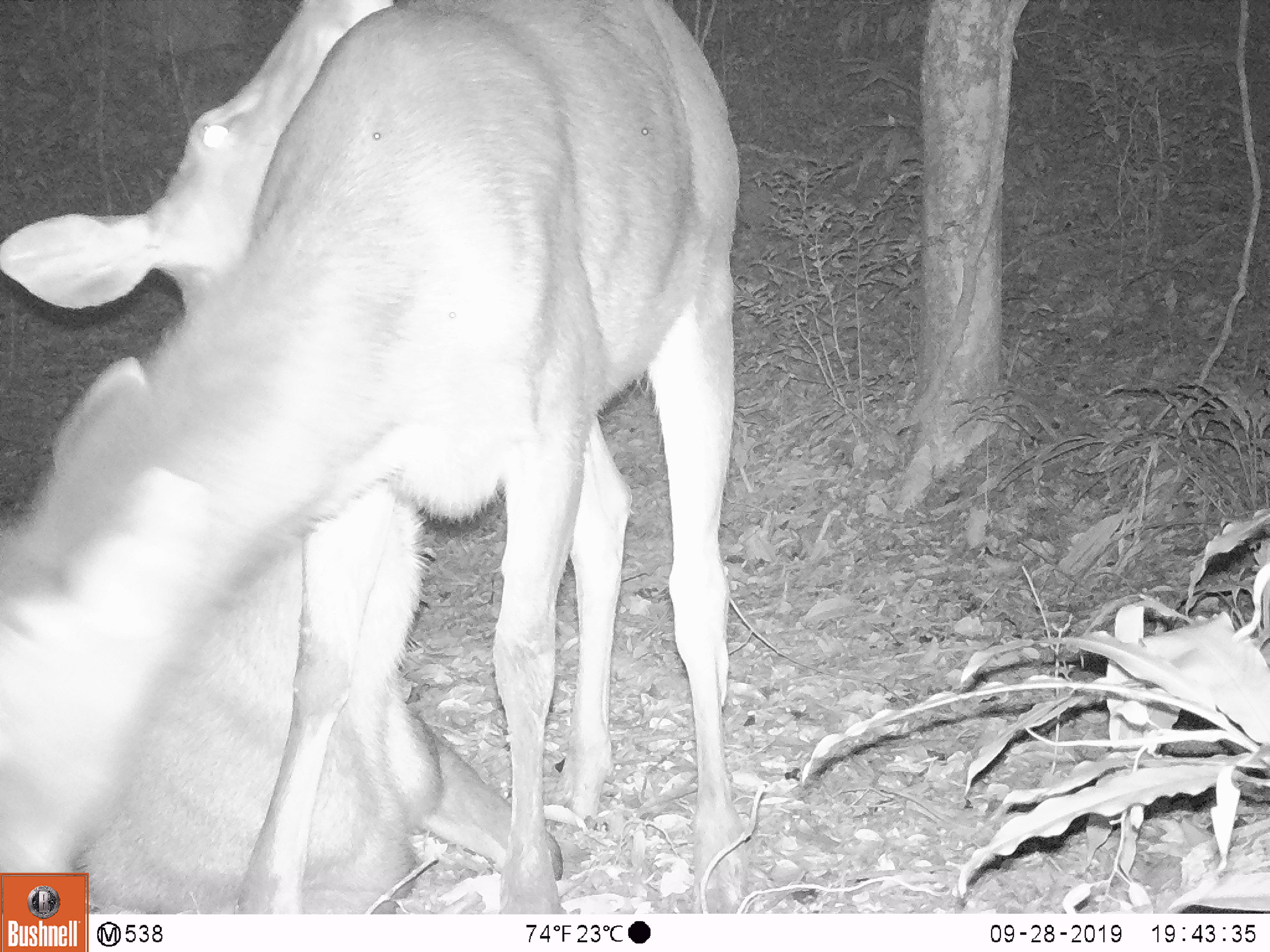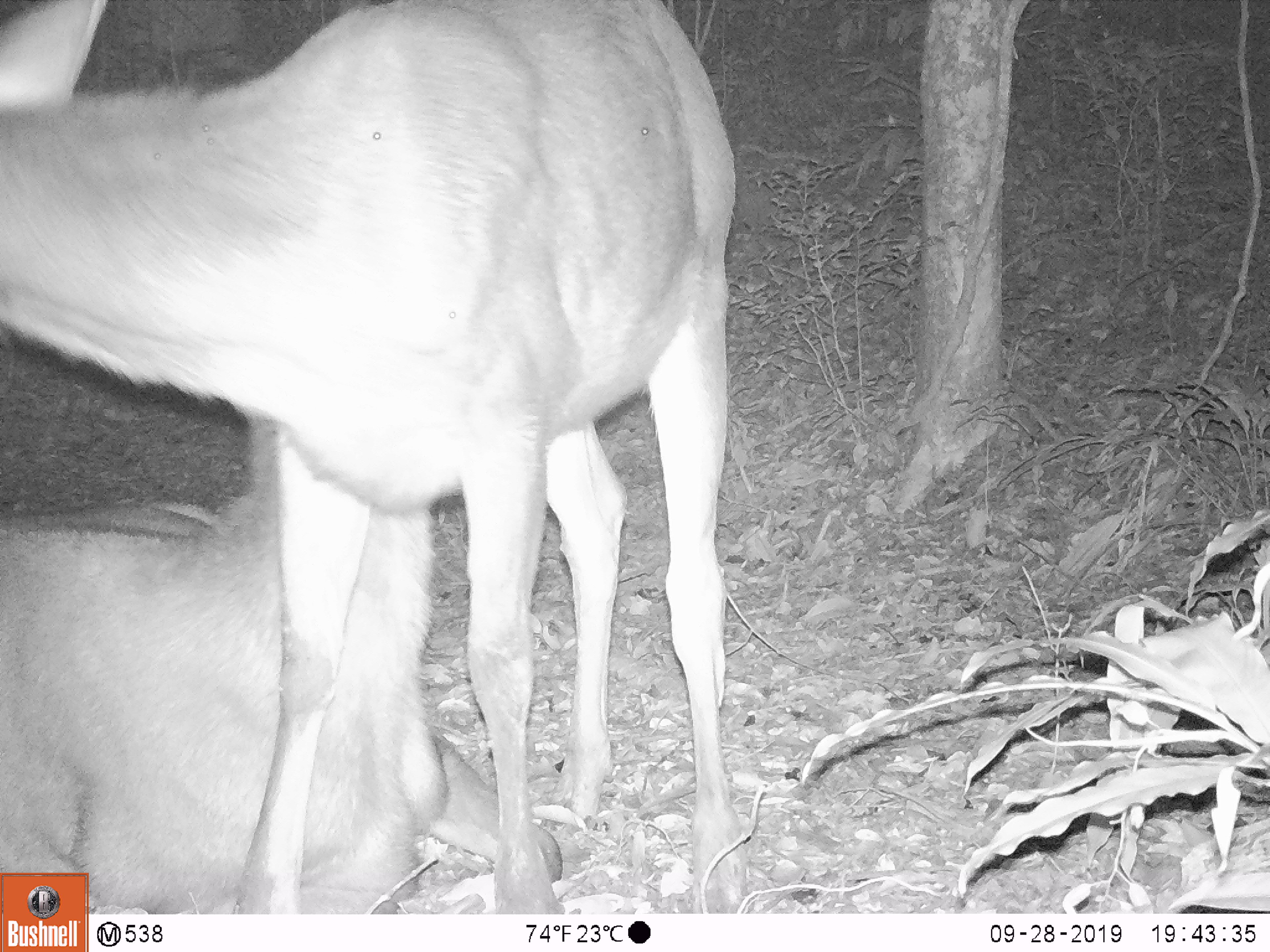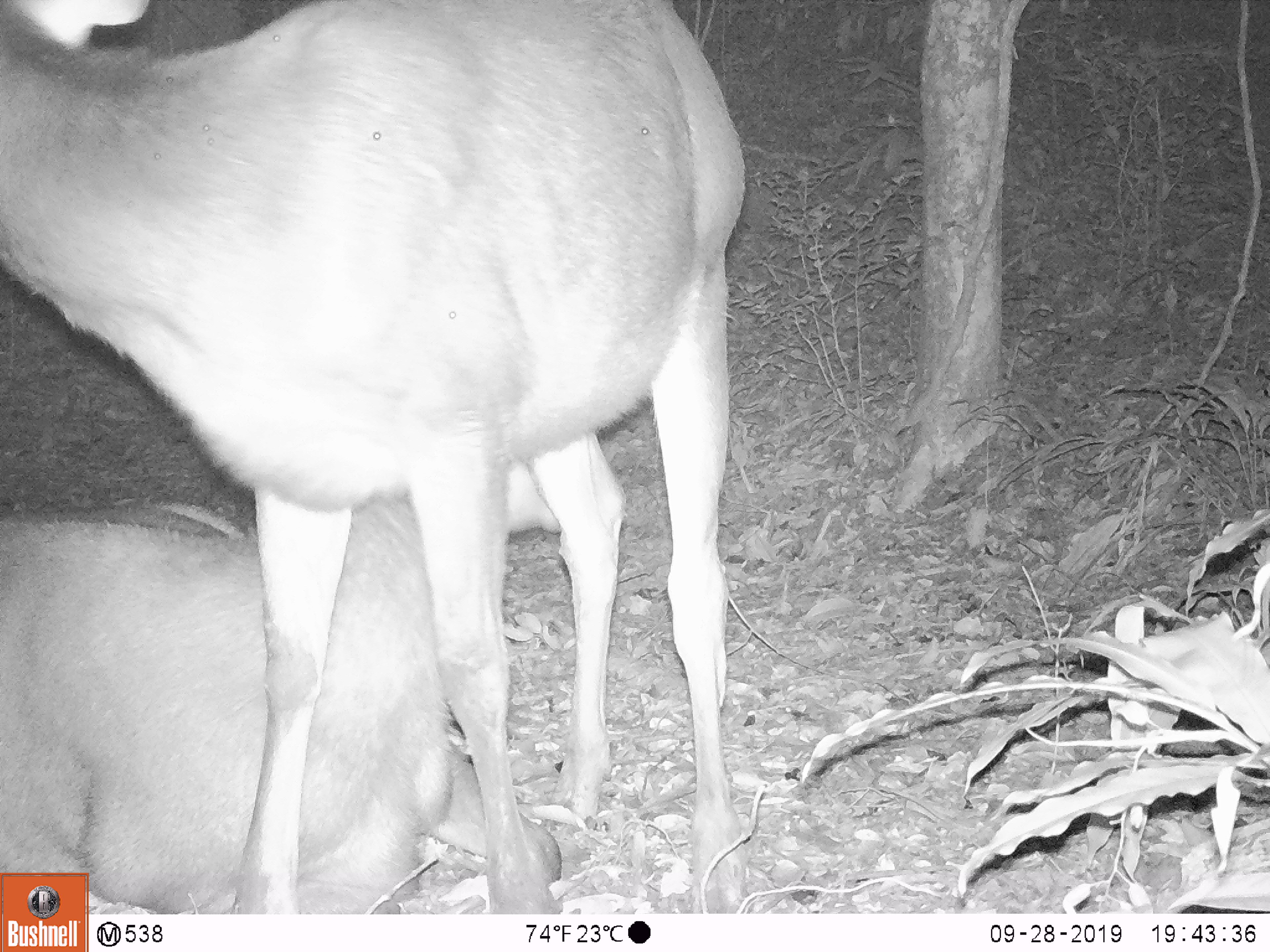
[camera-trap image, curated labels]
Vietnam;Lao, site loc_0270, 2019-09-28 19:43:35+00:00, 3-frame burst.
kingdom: Animalia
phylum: Chordata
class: Mammalia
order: Artiodactyla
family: Cervidae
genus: Rusa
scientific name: Rusa unicolor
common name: sambar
Sambar (Rusa unicolor). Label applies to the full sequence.